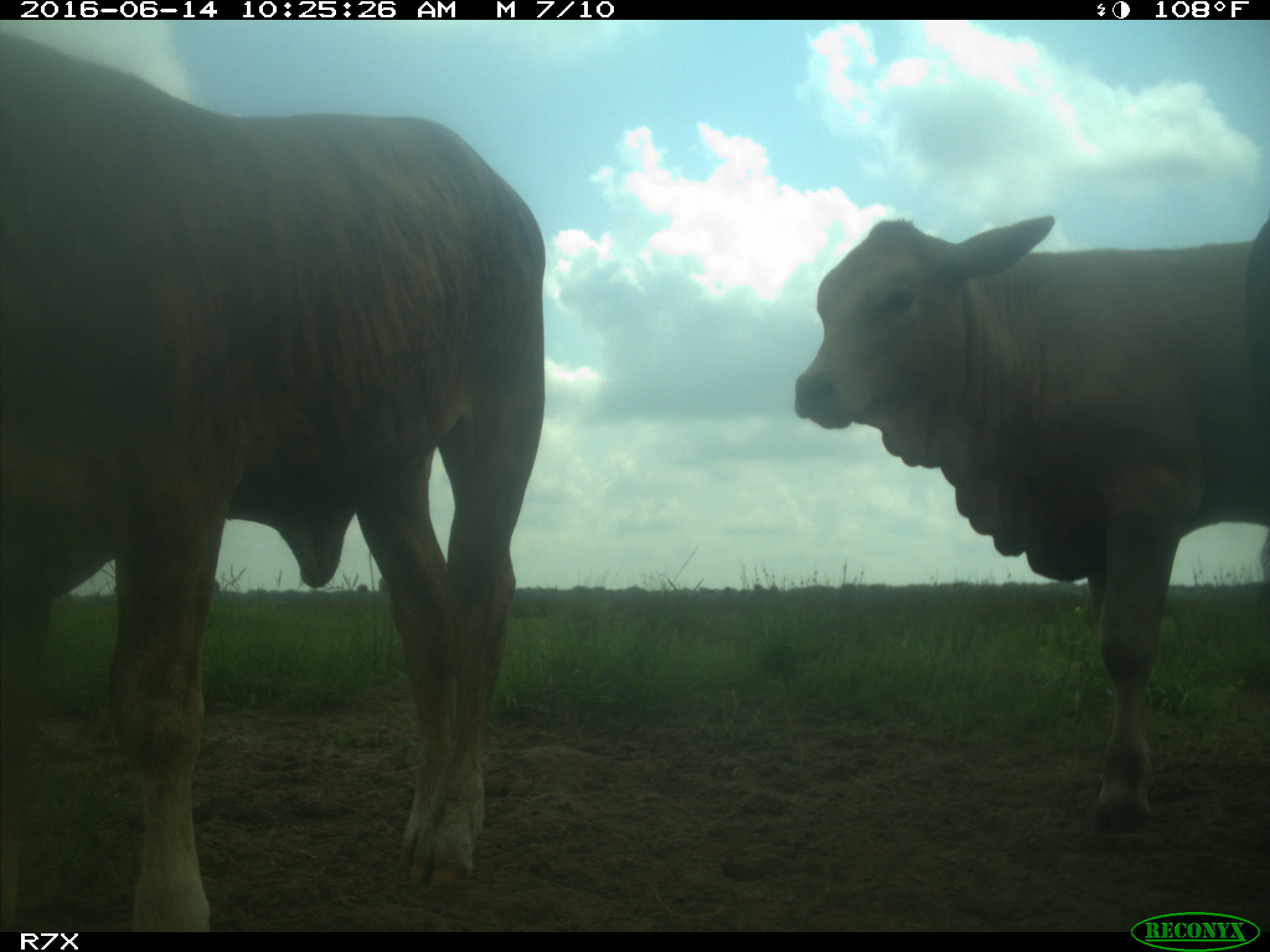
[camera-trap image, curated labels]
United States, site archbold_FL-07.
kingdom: Animalia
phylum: Chordata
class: Mammalia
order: Artiodactyla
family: Bovidae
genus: Bos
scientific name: Bos taurus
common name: domestic cow